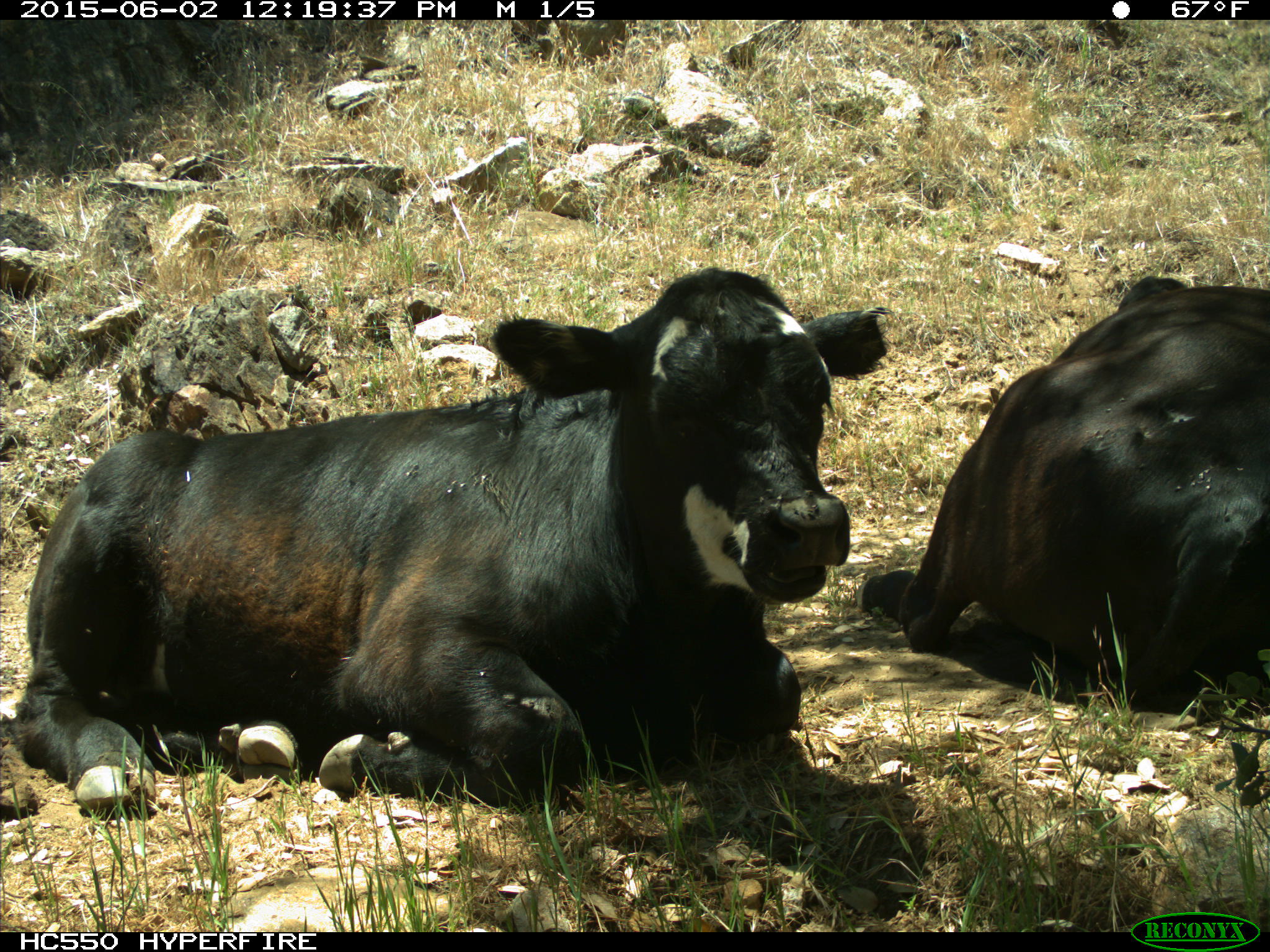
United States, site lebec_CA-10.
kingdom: Animalia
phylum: Chordata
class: Mammalia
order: Artiodactyla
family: Bovidae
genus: Bos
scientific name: Bos taurus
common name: domestic cow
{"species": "Bos taurus (domestic cow)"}